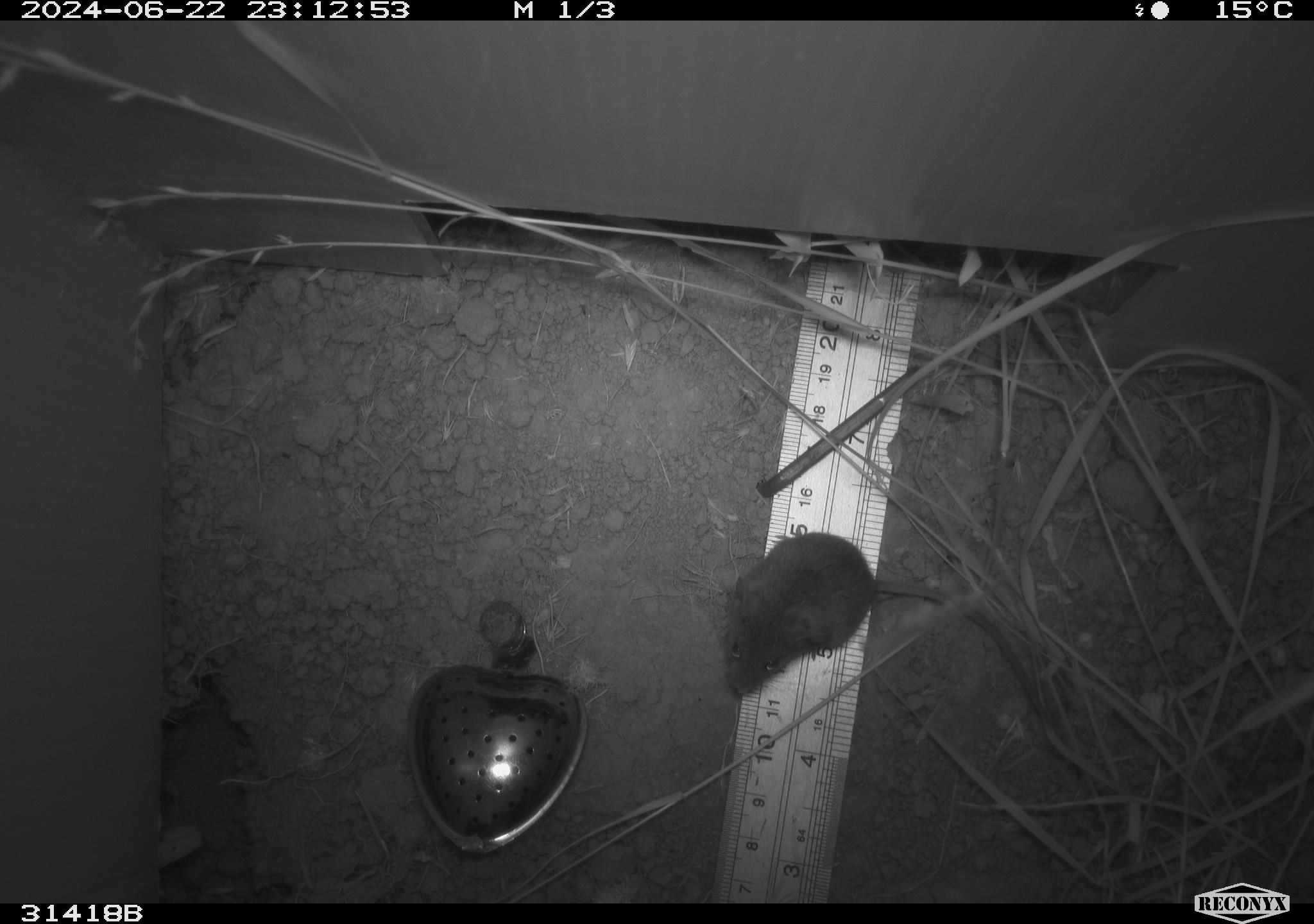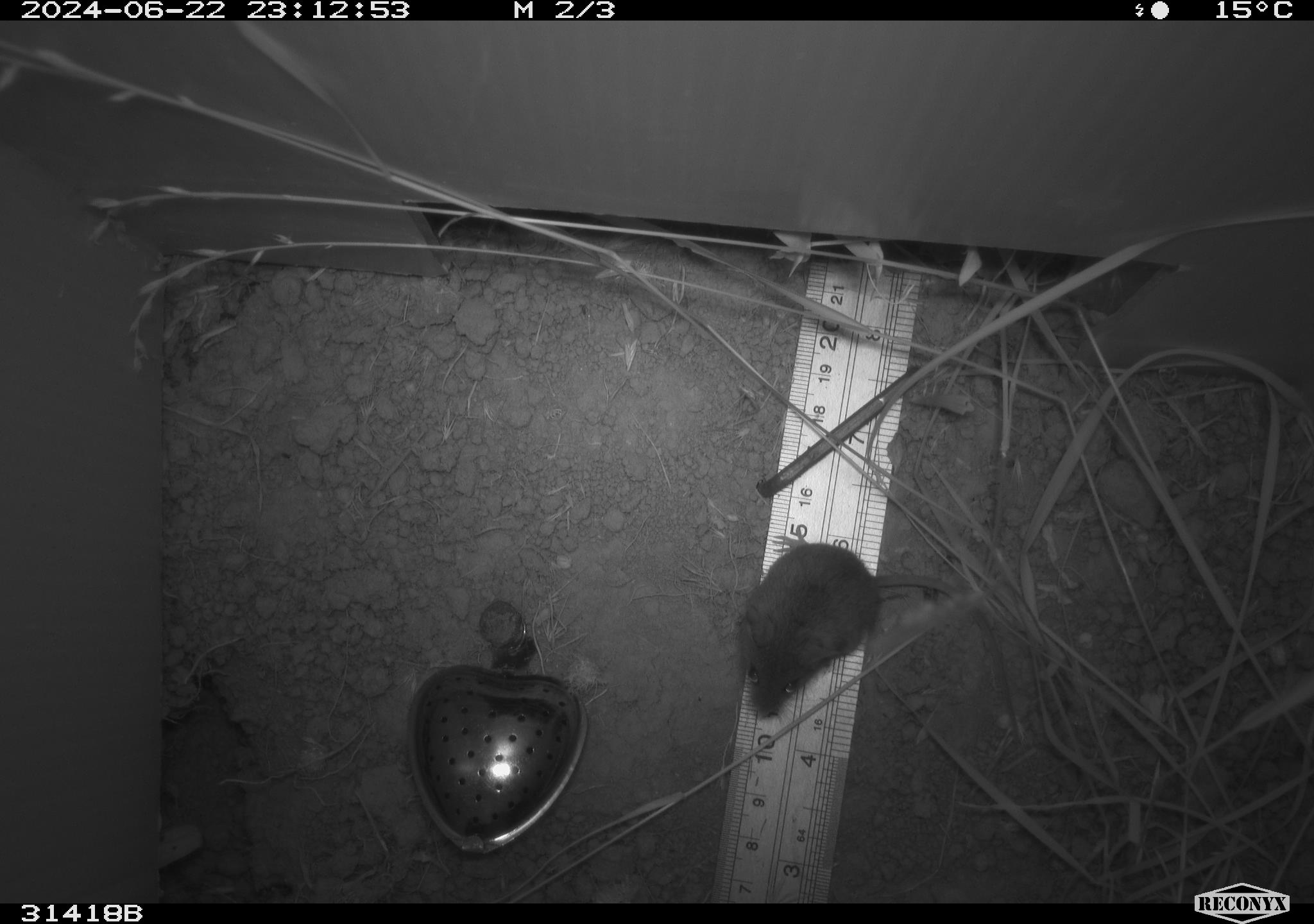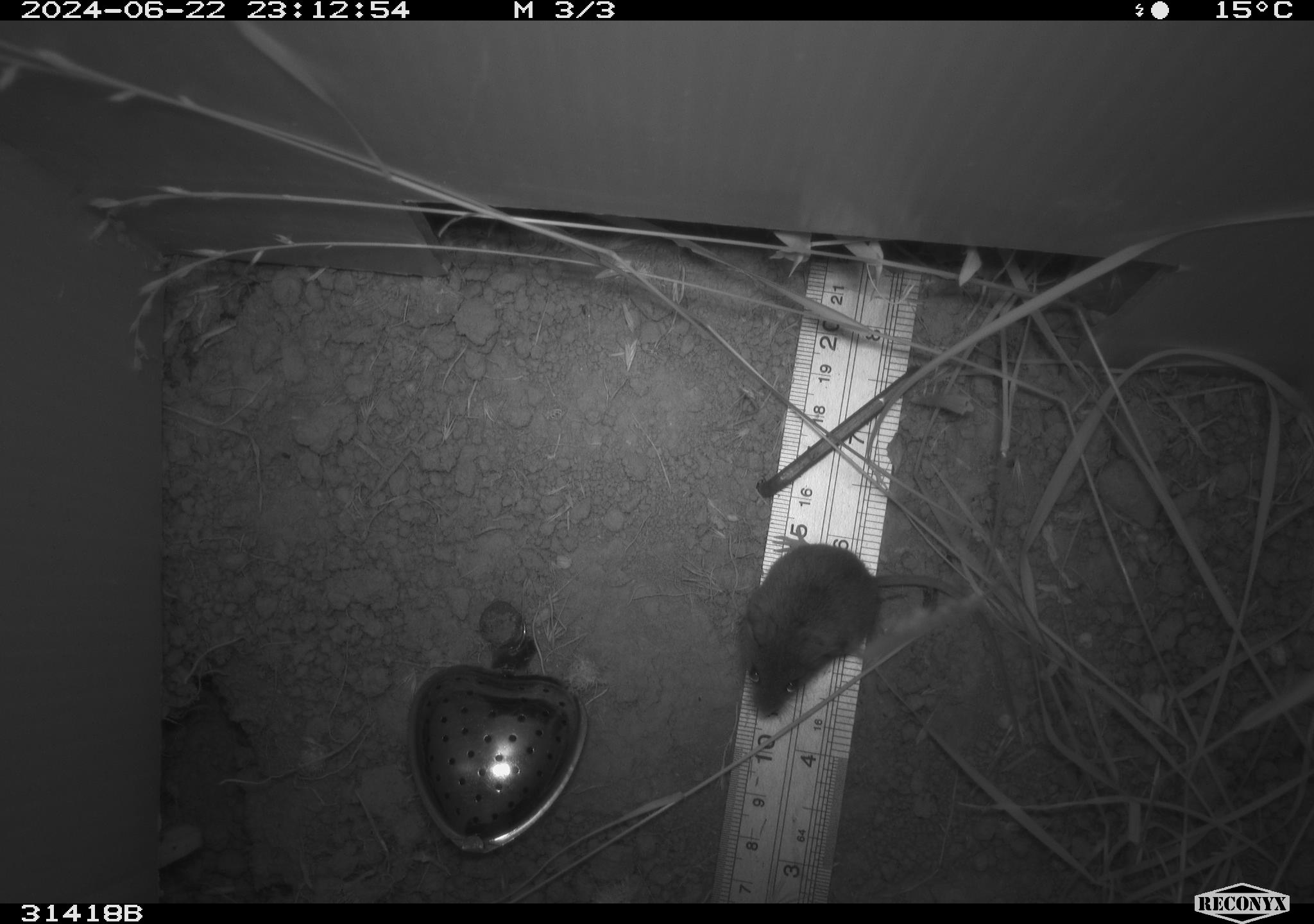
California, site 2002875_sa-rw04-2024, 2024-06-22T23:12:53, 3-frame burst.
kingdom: Animalia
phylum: Chordata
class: Mammalia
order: Rodentia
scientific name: Rodentia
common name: mouse species